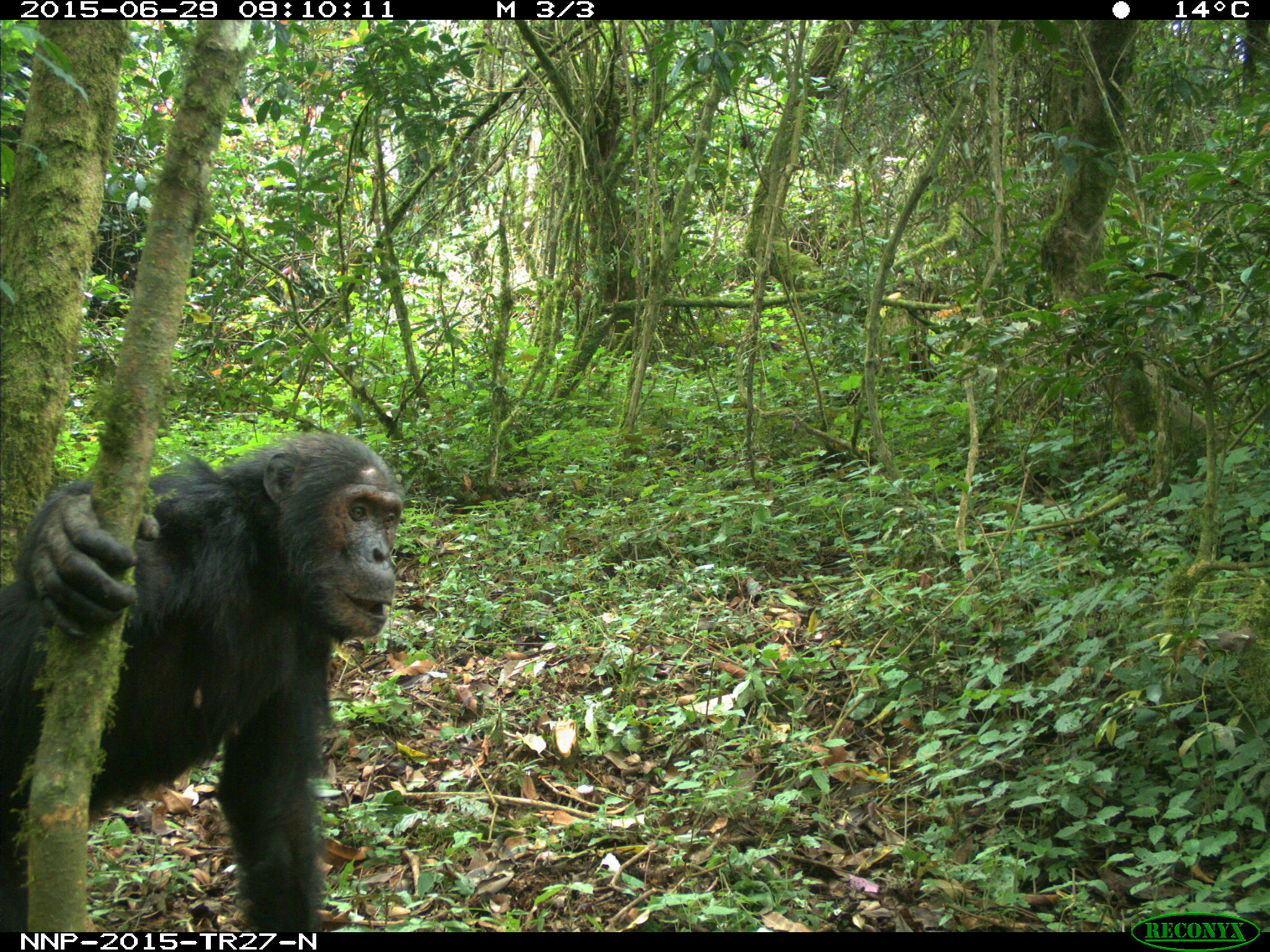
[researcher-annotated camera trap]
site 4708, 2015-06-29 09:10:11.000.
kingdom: Animalia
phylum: Chordata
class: Mammalia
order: Primates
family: Hominidae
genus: Pan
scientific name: Pan troglodytes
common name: chimpanzee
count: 1